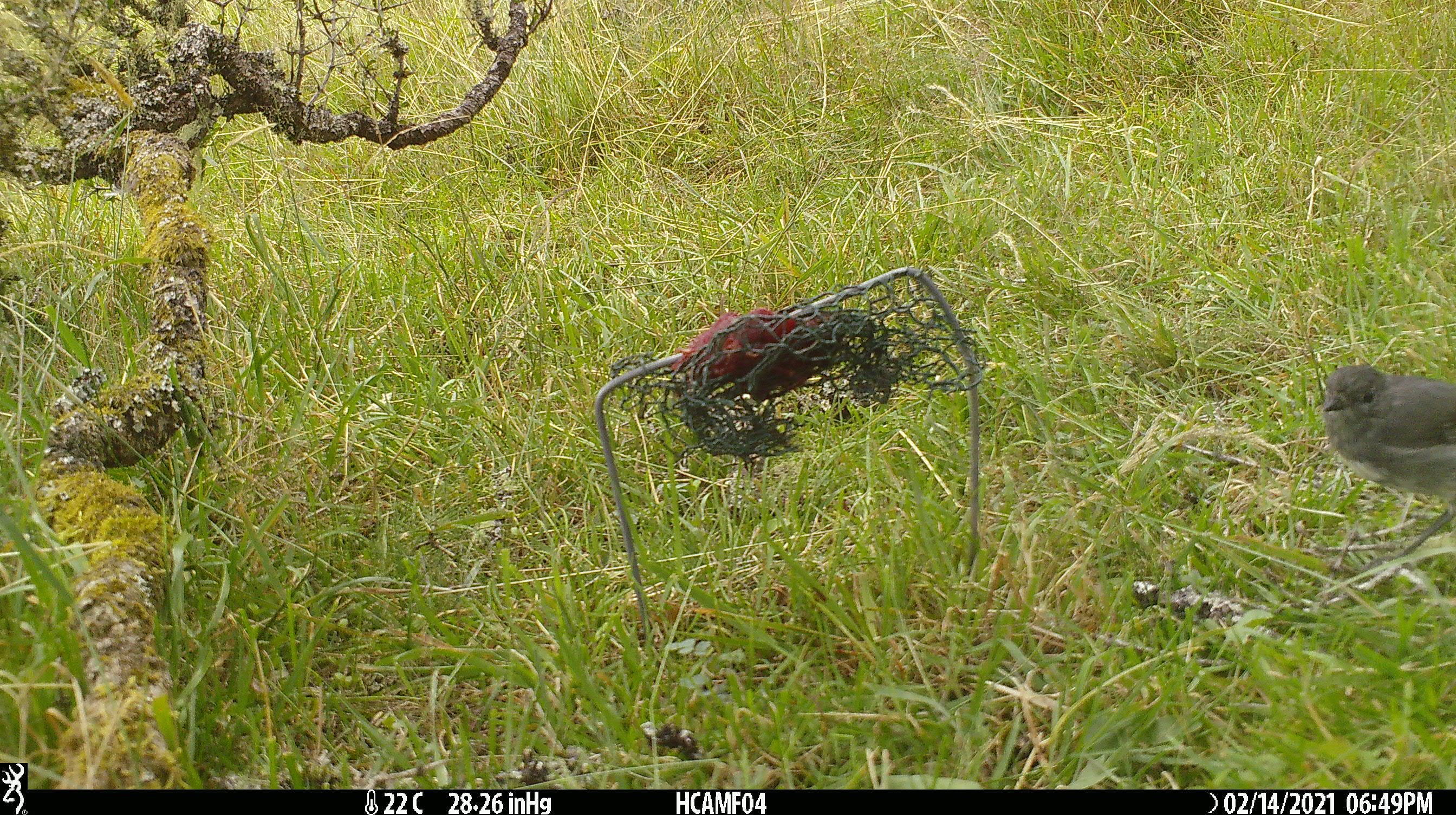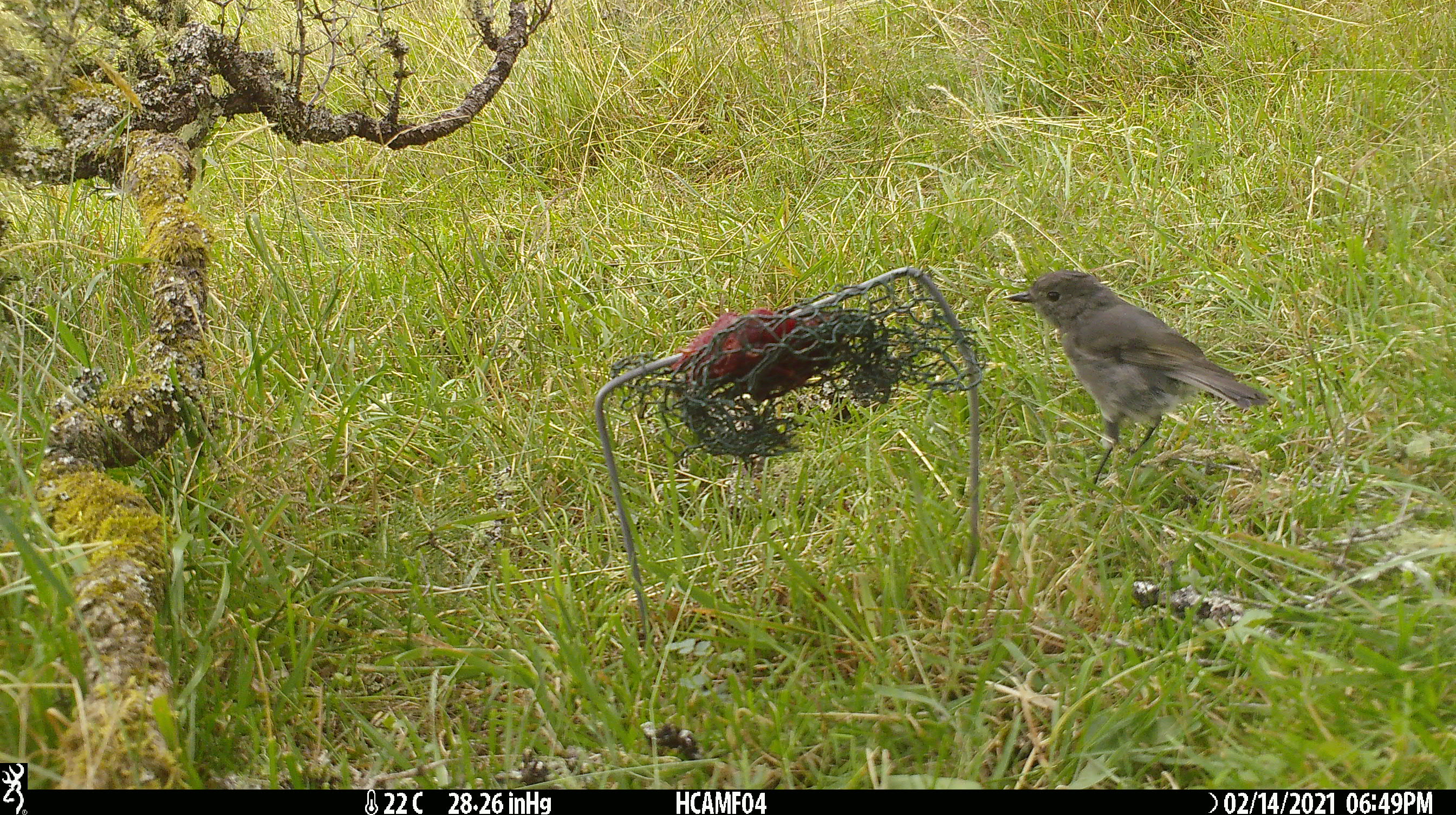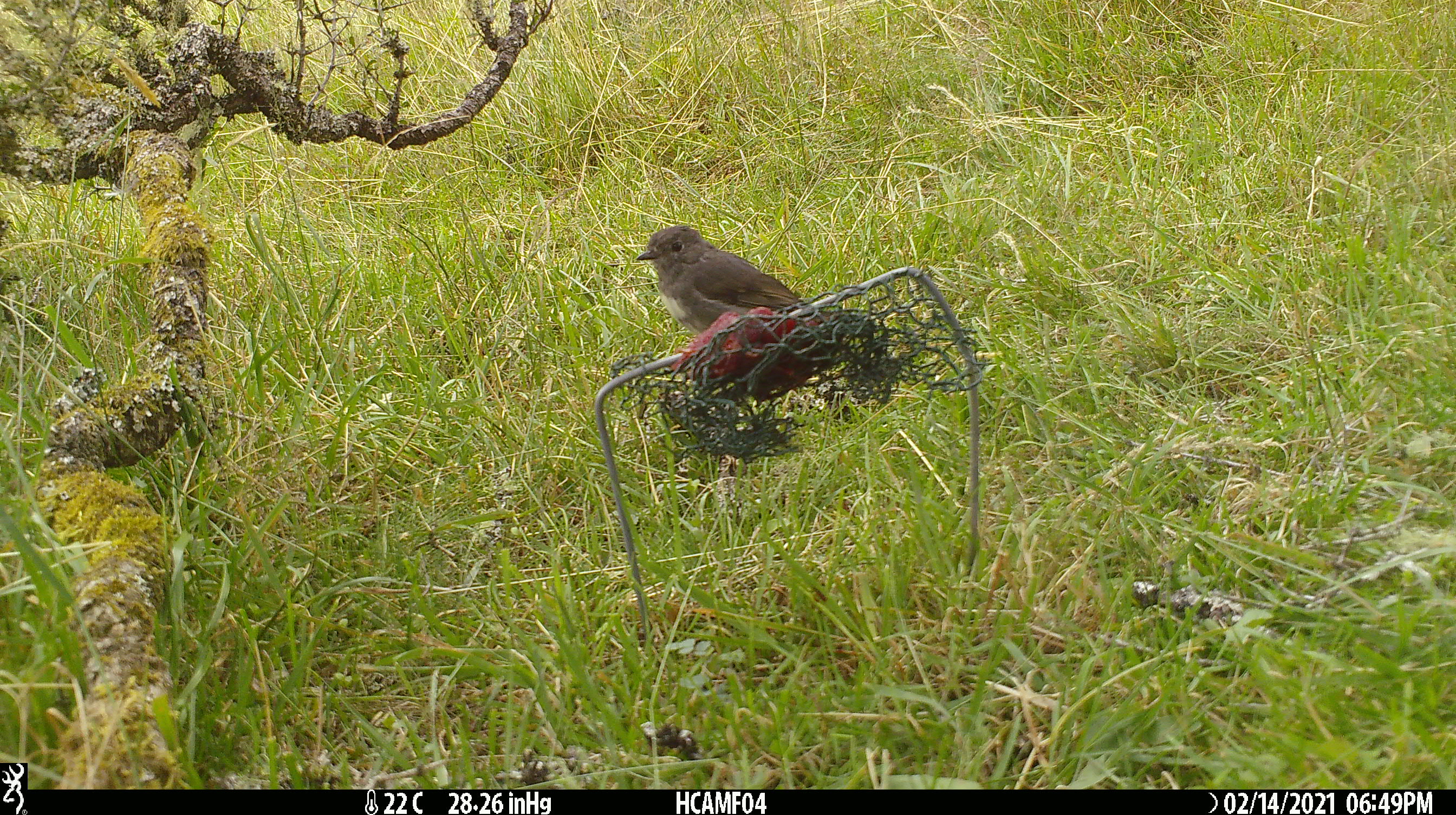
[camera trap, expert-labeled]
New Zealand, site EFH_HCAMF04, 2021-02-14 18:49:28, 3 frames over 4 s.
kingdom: Animalia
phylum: Chordata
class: Aves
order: Passeriformes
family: Petroicidae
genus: Petroica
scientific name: Petroica australis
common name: new zealand robin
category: robin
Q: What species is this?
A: Robin (new zealand robin) (Petroica australis).